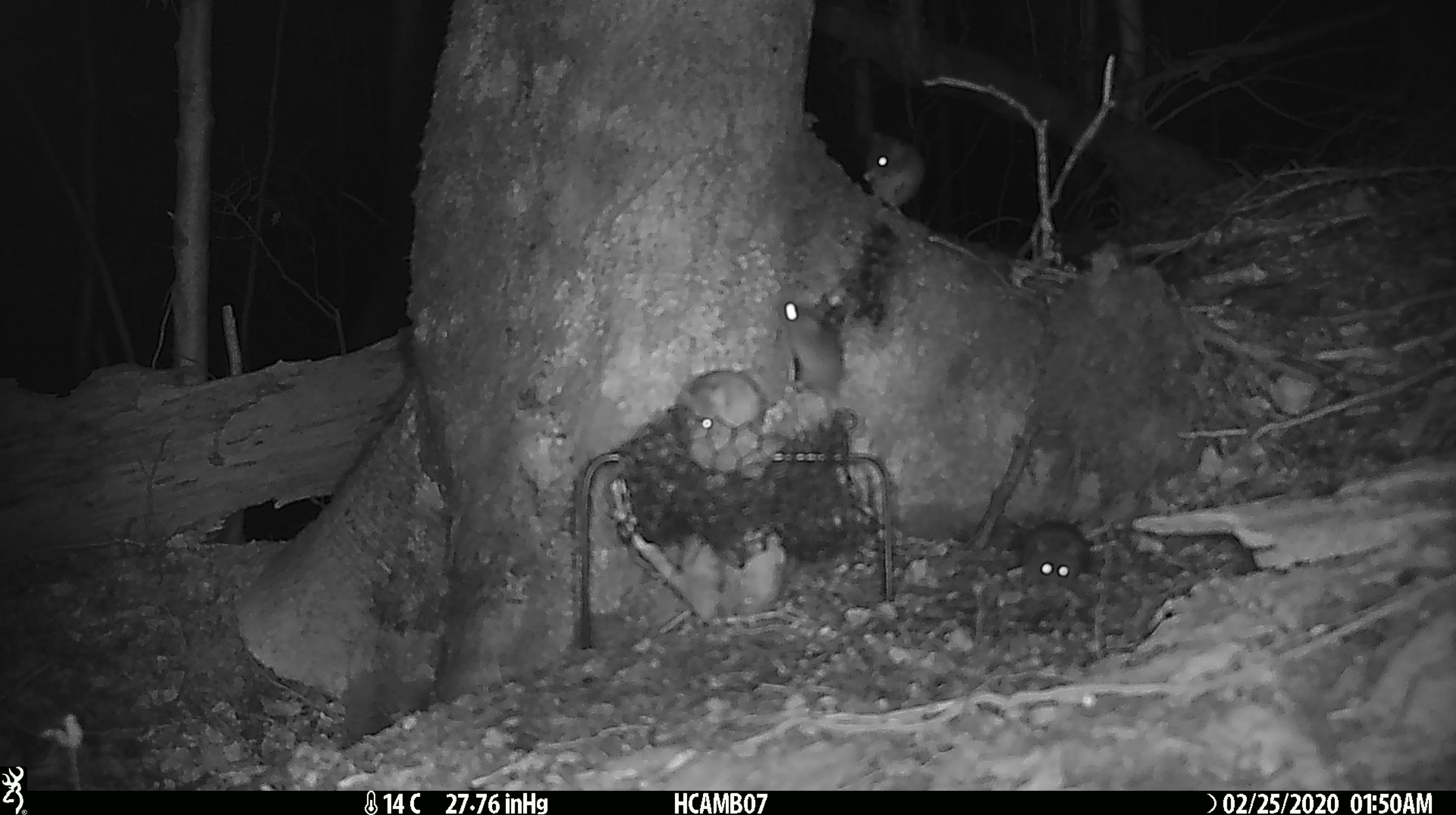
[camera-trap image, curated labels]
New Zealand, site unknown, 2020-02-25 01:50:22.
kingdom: Animalia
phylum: Chordata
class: Mammalia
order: Rodentia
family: Muridae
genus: Mus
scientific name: Mus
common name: mouse